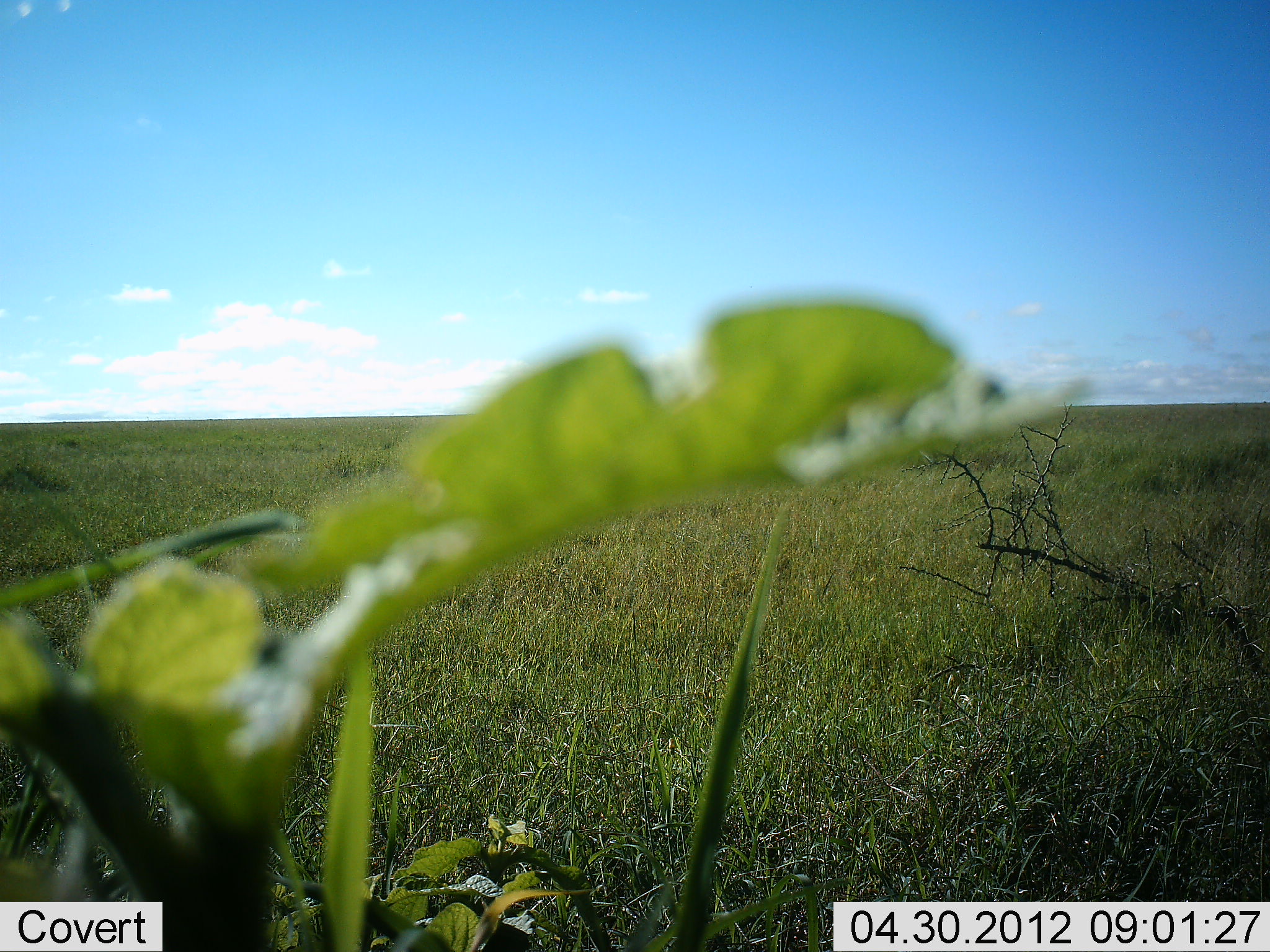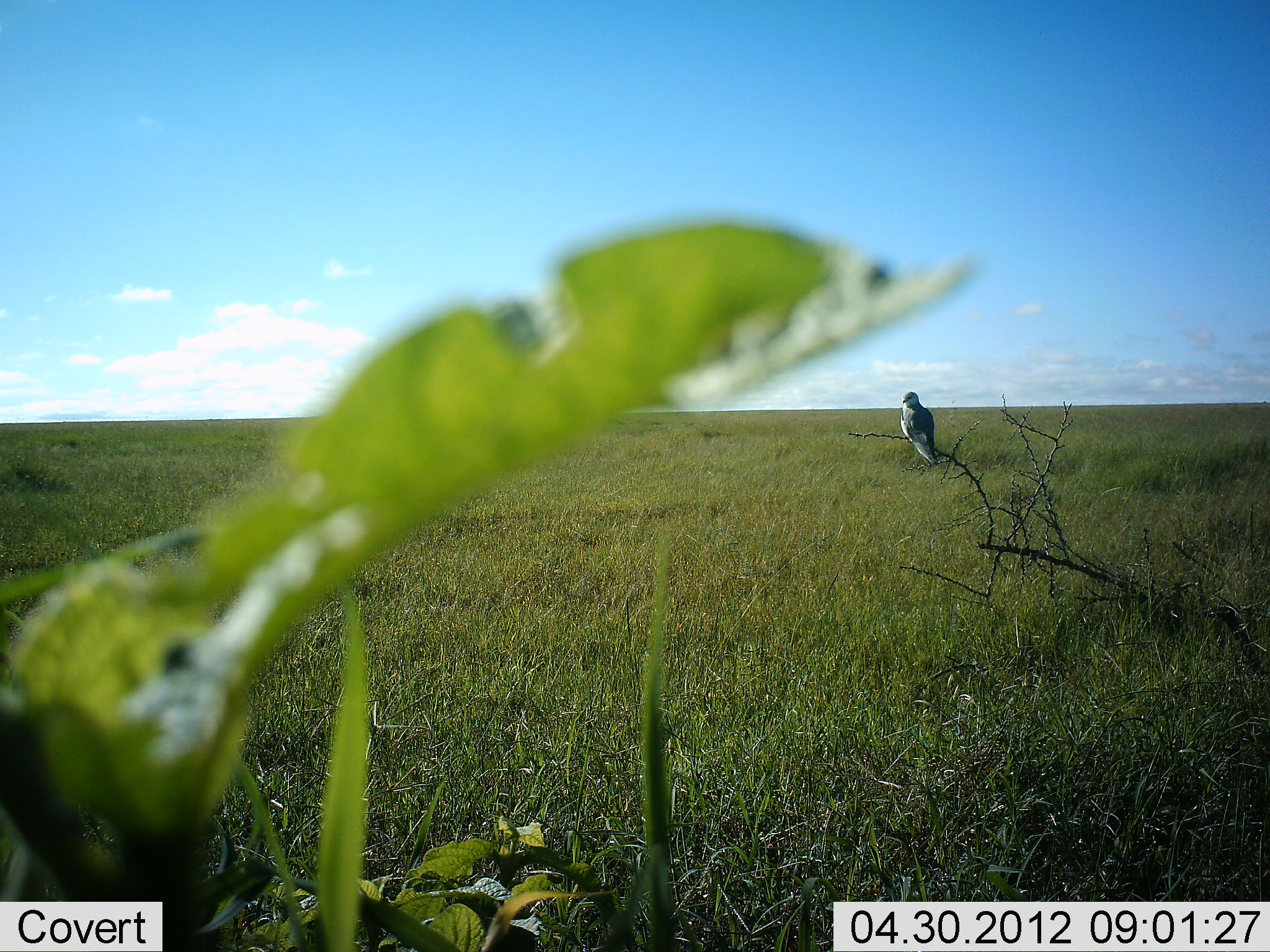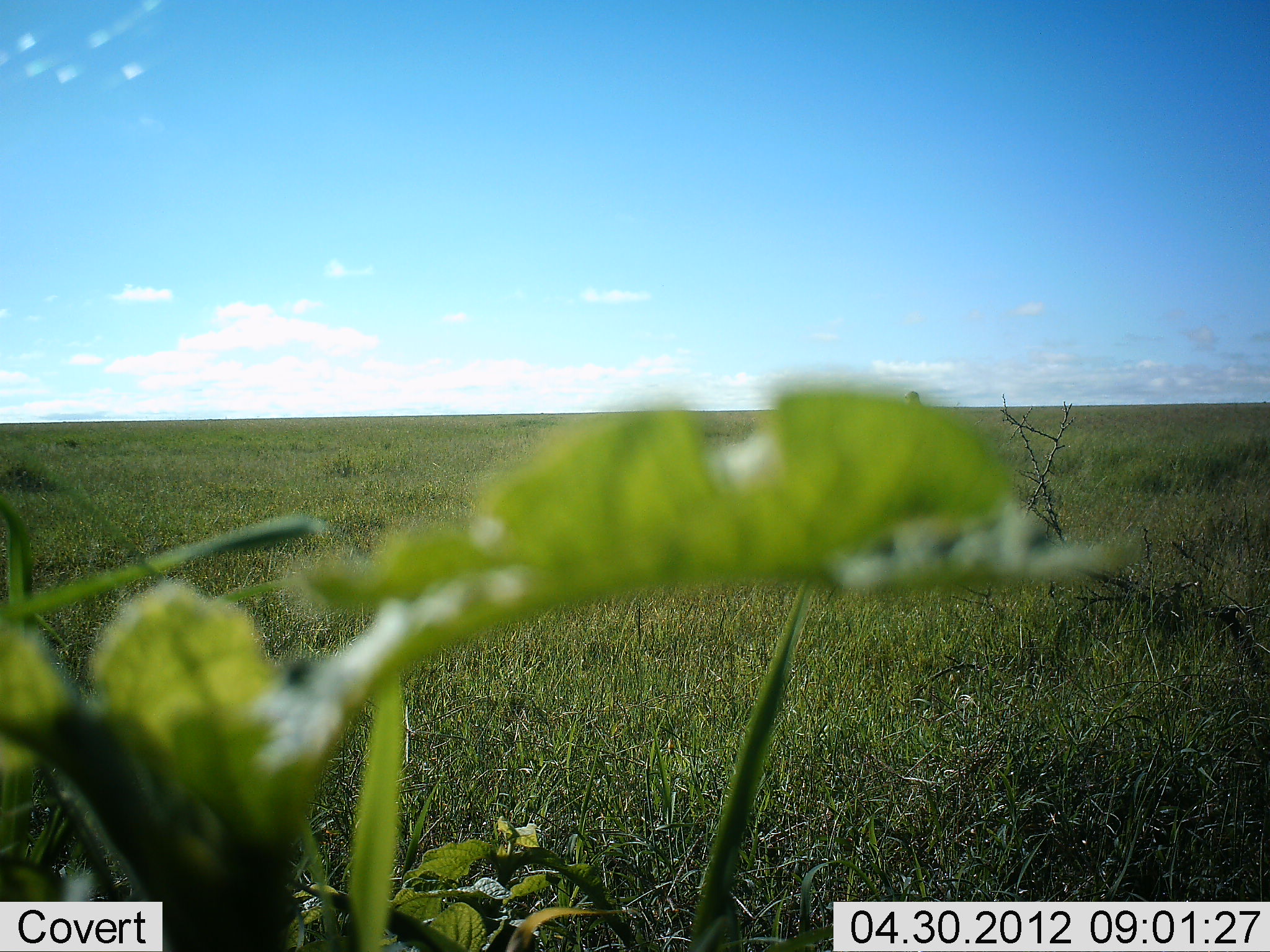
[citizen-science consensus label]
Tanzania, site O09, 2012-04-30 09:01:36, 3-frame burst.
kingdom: Animalia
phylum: Chordata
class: Aves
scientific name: Aves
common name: bird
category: otherbird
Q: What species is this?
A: Otherbird (bird) (Aves).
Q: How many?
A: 1.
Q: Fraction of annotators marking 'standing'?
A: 39%.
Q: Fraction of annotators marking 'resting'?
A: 61%.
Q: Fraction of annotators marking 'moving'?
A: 0%.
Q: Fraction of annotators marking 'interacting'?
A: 0%.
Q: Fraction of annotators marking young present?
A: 0%.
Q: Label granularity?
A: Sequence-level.